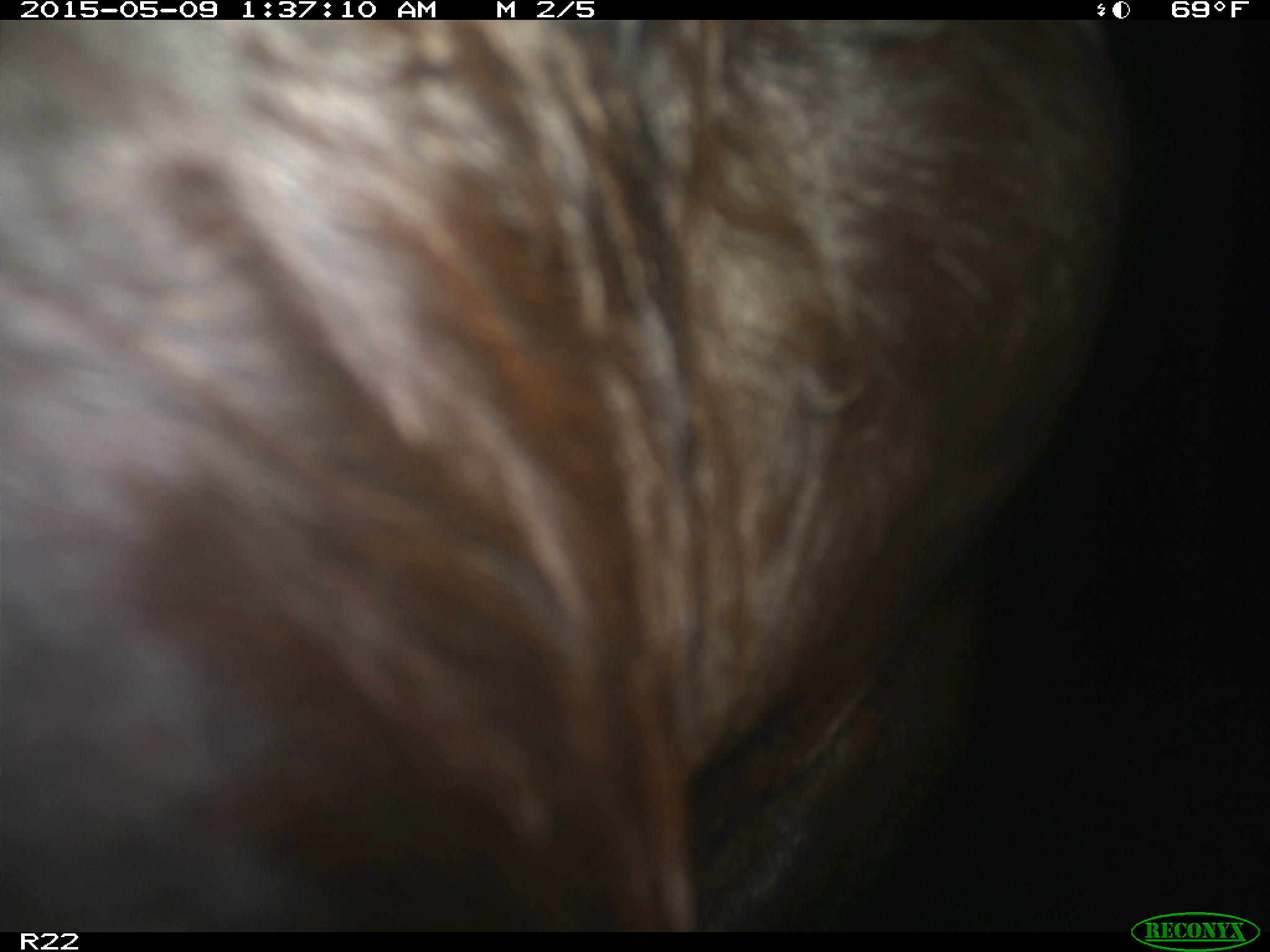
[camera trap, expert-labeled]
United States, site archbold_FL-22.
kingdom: Animalia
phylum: Chordata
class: Mammalia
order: Artiodactyla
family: Bovidae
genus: Bos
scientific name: Bos taurus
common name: domestic cow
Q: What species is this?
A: Bos taurus (domestic cow).